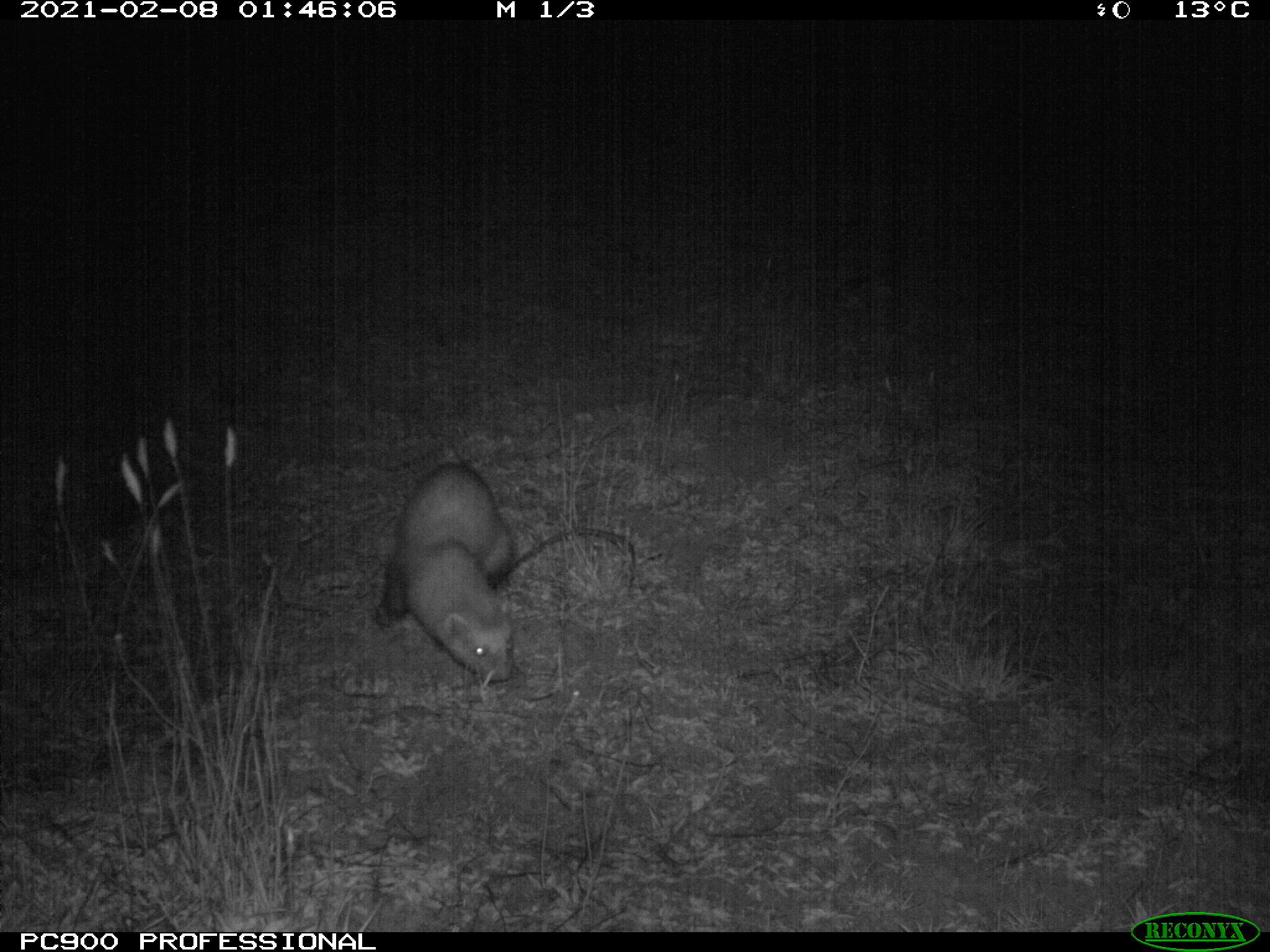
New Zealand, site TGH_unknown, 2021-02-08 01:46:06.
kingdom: Animalia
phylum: Chordata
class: Mammalia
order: Carnivora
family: Mustelidae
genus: Mustela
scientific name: Mustela furo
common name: ferret